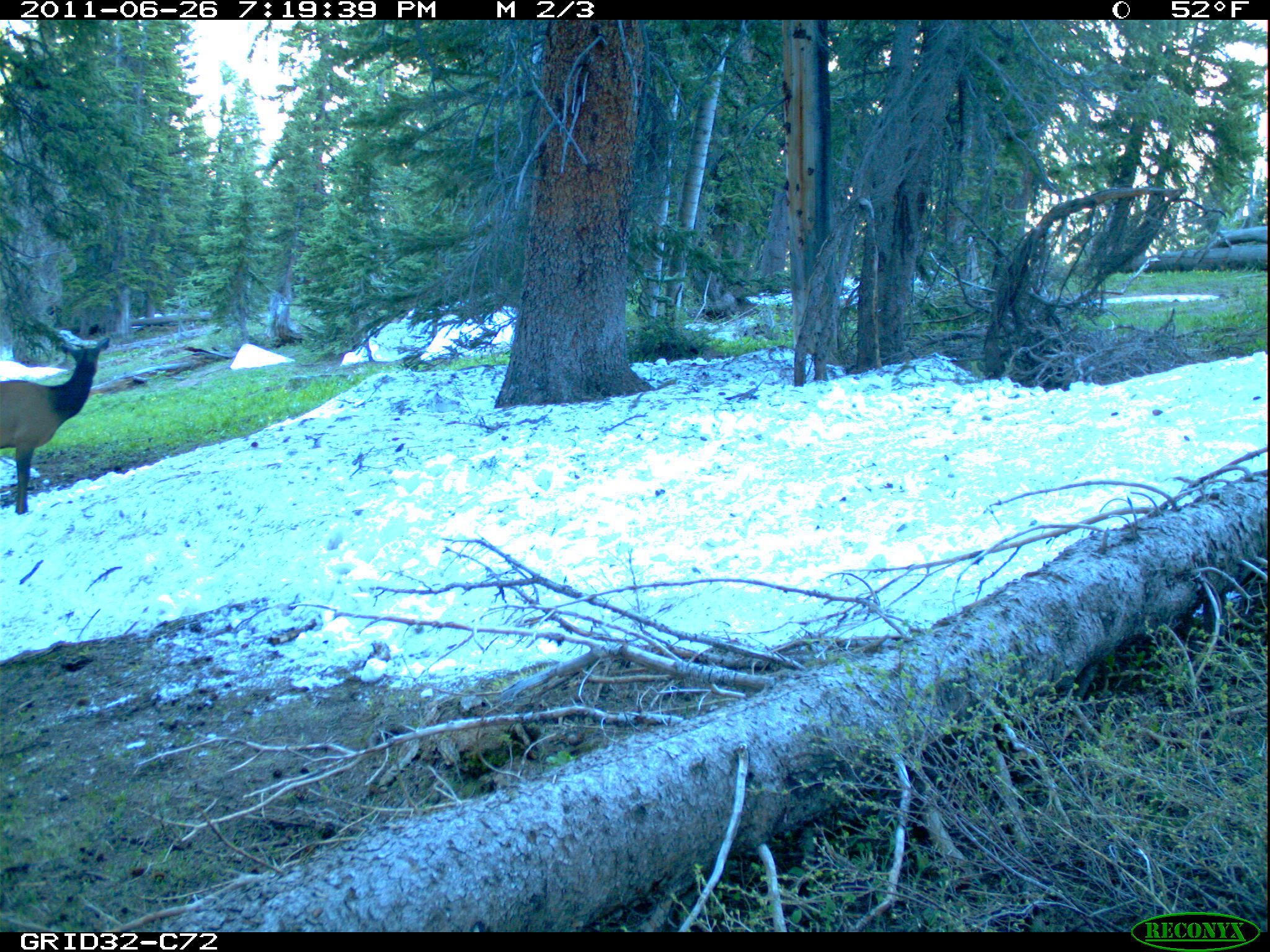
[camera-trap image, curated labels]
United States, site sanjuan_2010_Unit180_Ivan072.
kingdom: Animalia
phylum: Chordata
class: Mammalia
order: Artiodactyla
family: Cervidae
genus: Cervus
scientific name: Cervus elaphus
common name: red deer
Cervus elaphus (red deer).